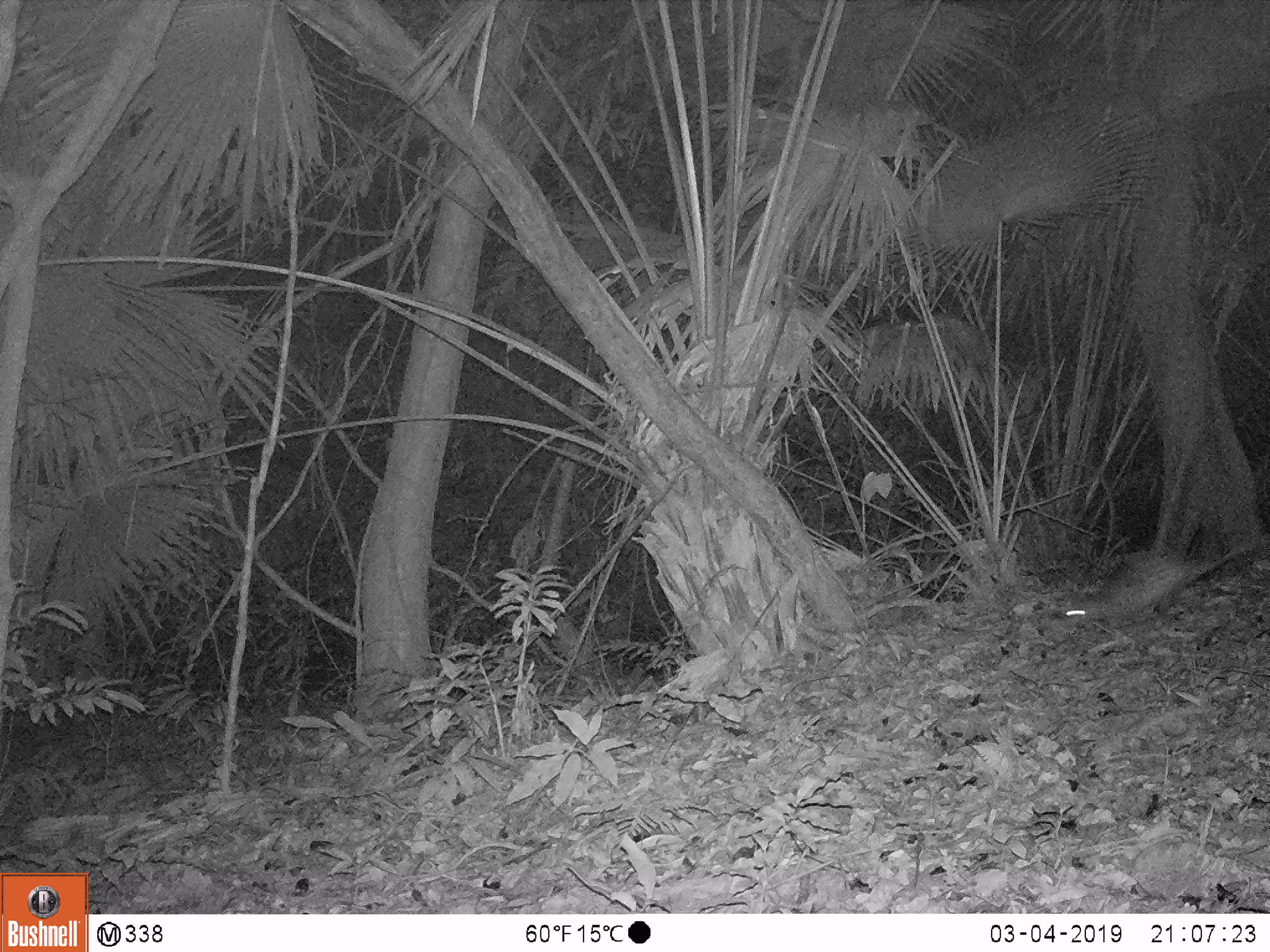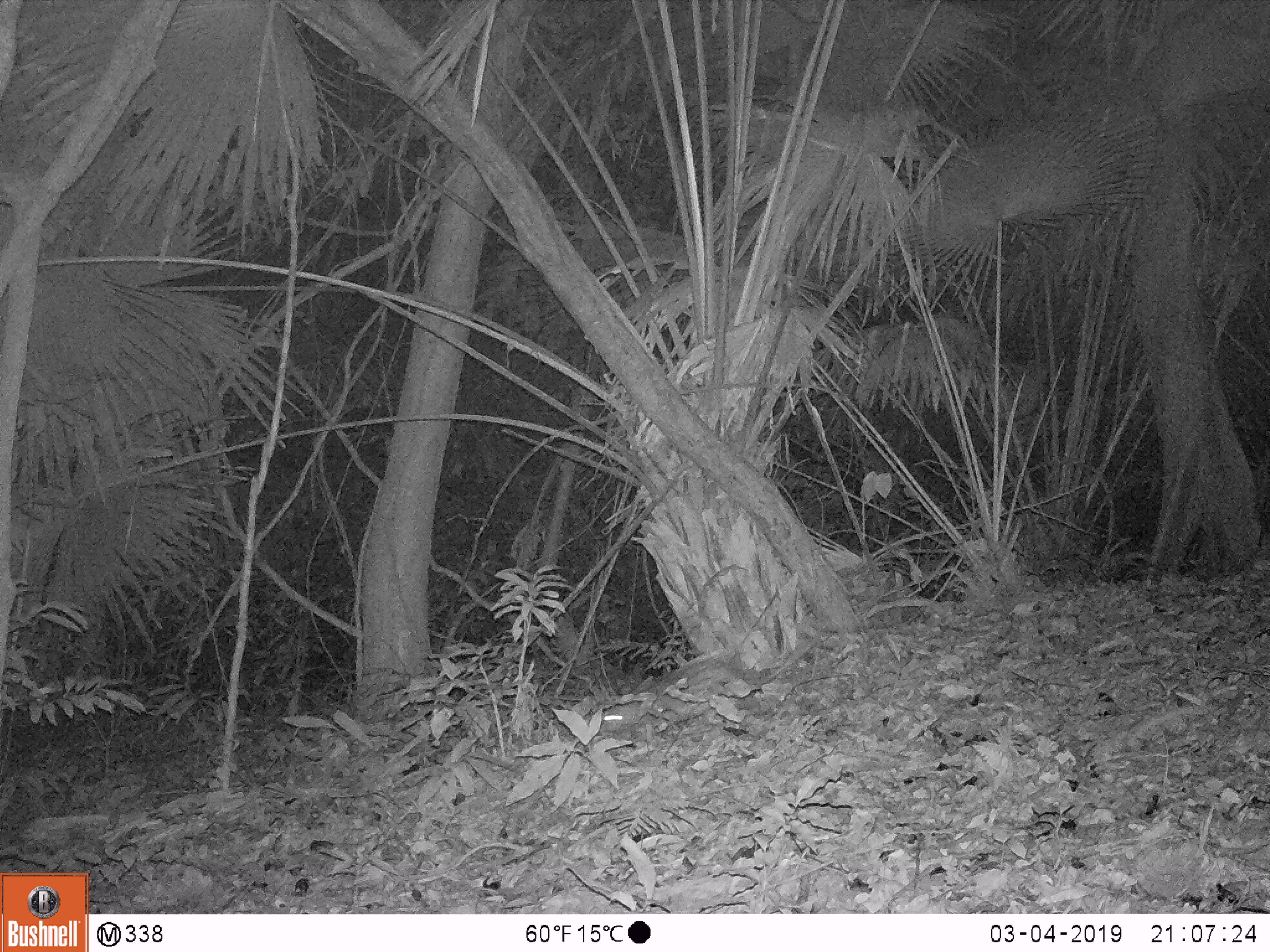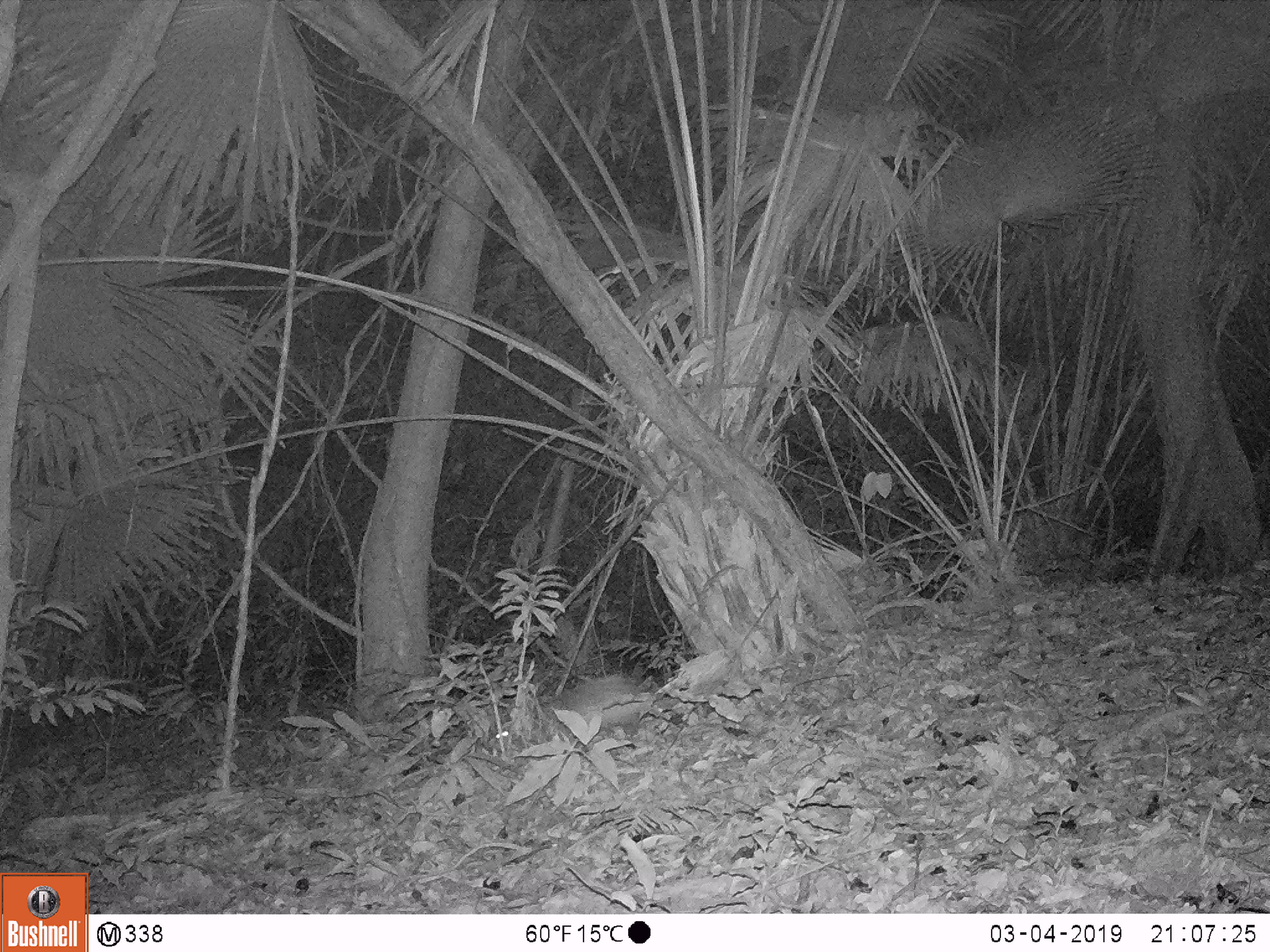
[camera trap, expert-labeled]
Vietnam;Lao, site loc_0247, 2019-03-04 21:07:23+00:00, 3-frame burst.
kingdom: Animalia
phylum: Chordata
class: Mammalia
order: Rodentia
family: Hystricidae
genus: Atherurus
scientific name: Atherurus macrourus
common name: asiatic brush-tailed porcupine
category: asiatic brush tailed porcupine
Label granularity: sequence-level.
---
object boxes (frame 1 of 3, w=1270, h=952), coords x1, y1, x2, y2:
asiatic brush tailed porcupine: 1061, 533, 1265, 641